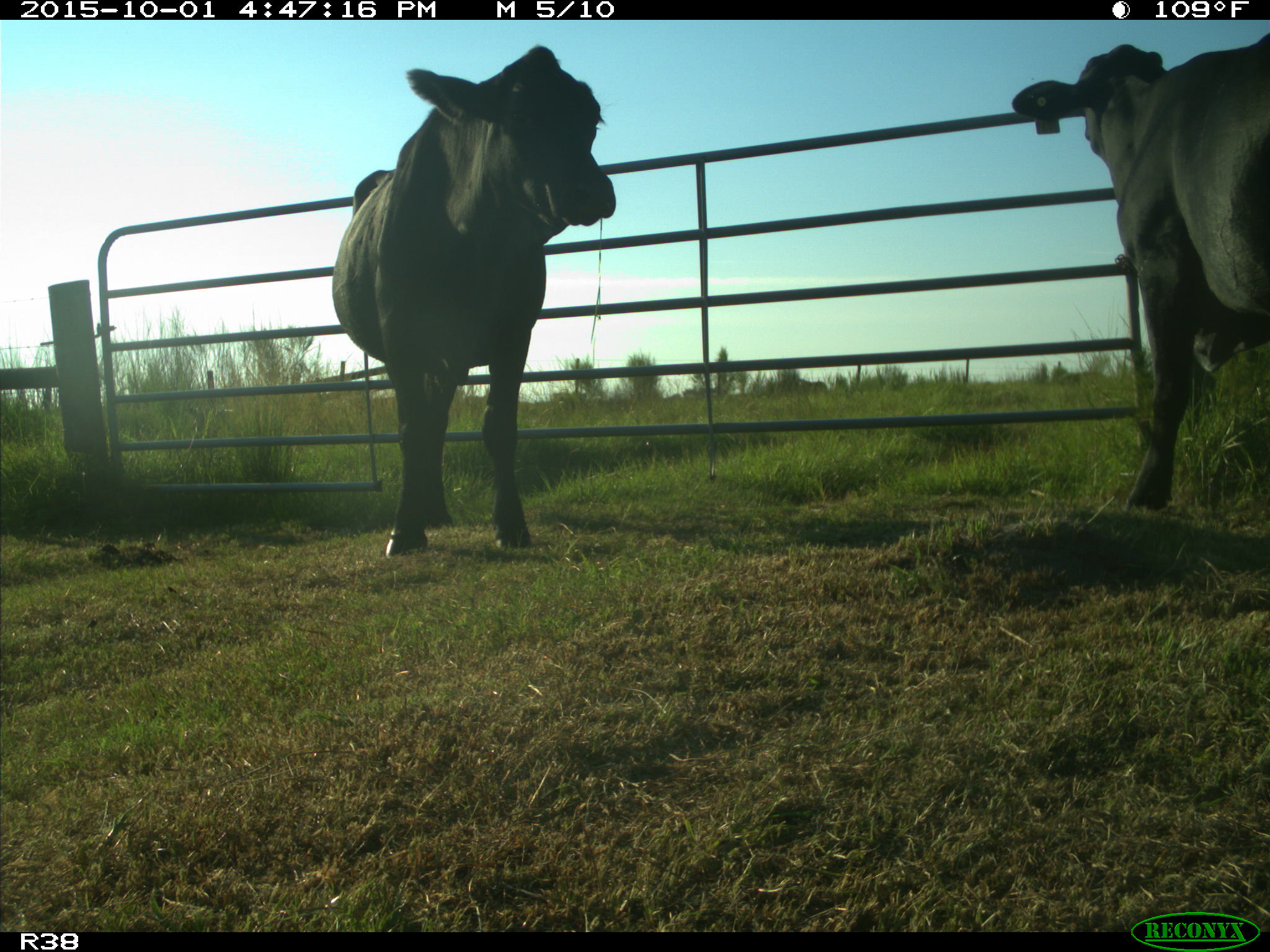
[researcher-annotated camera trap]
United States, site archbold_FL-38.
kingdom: Animalia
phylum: Chordata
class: Mammalia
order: Artiodactyla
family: Bovidae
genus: Bos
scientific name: Bos taurus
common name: domestic cow